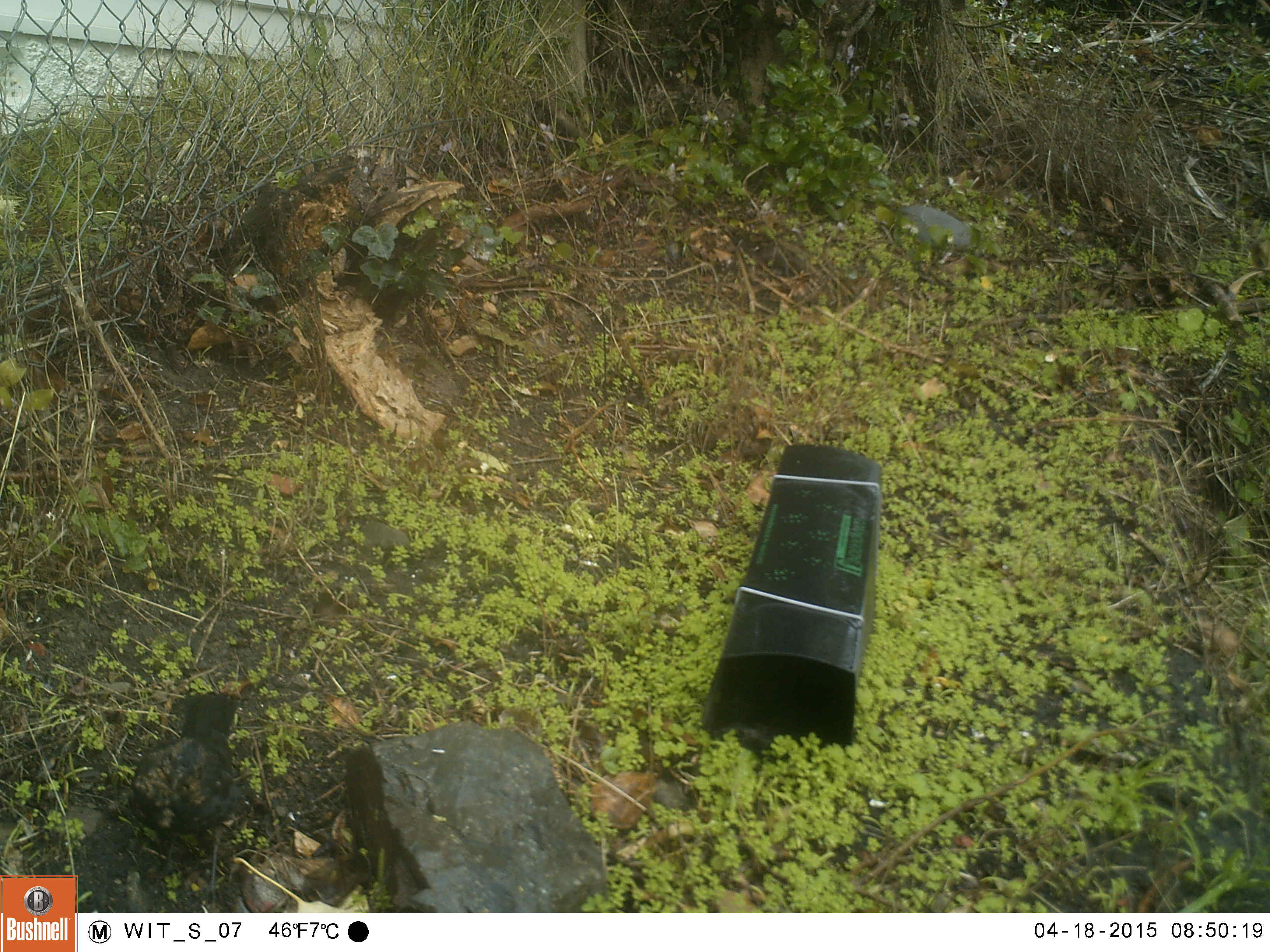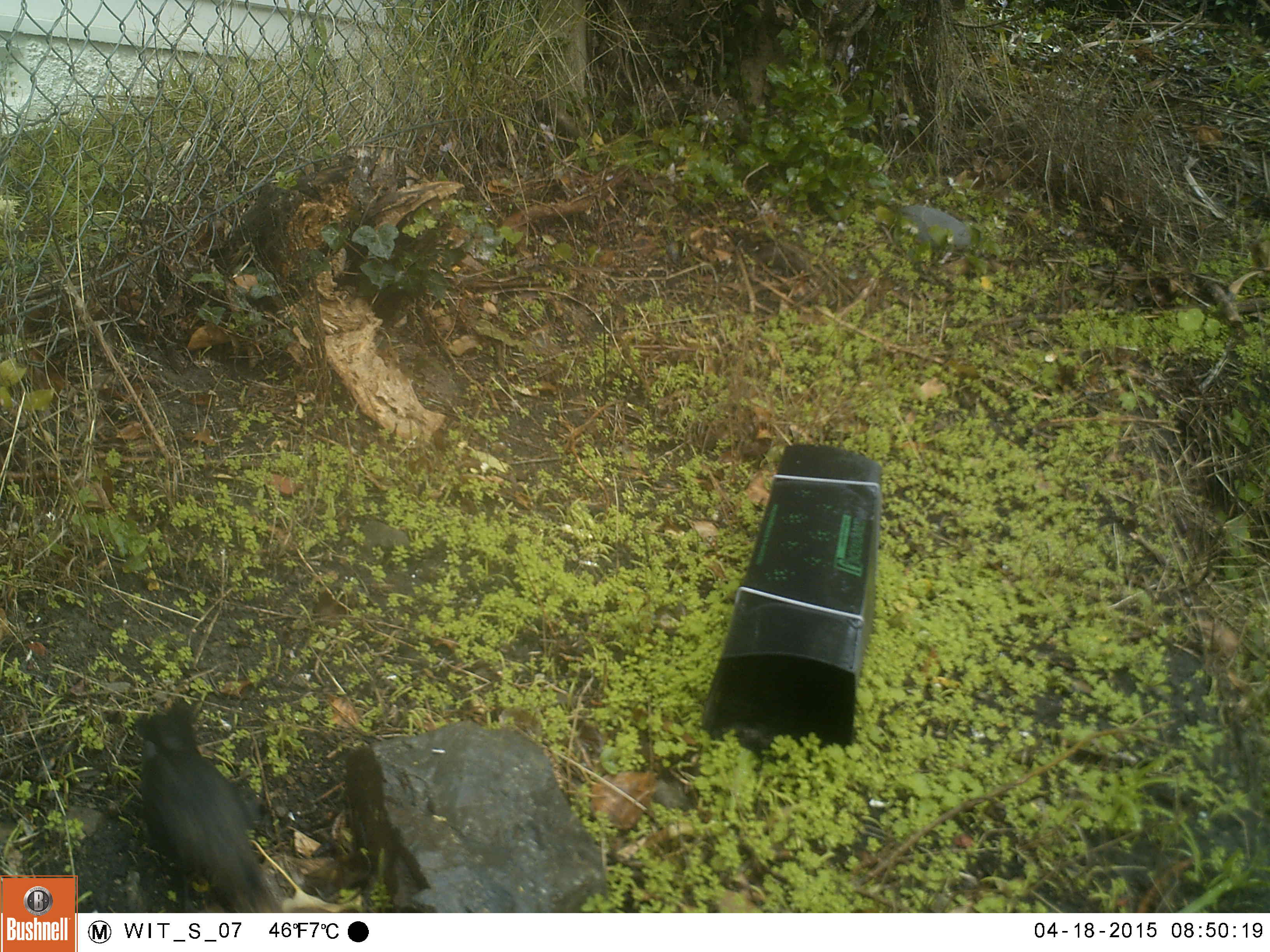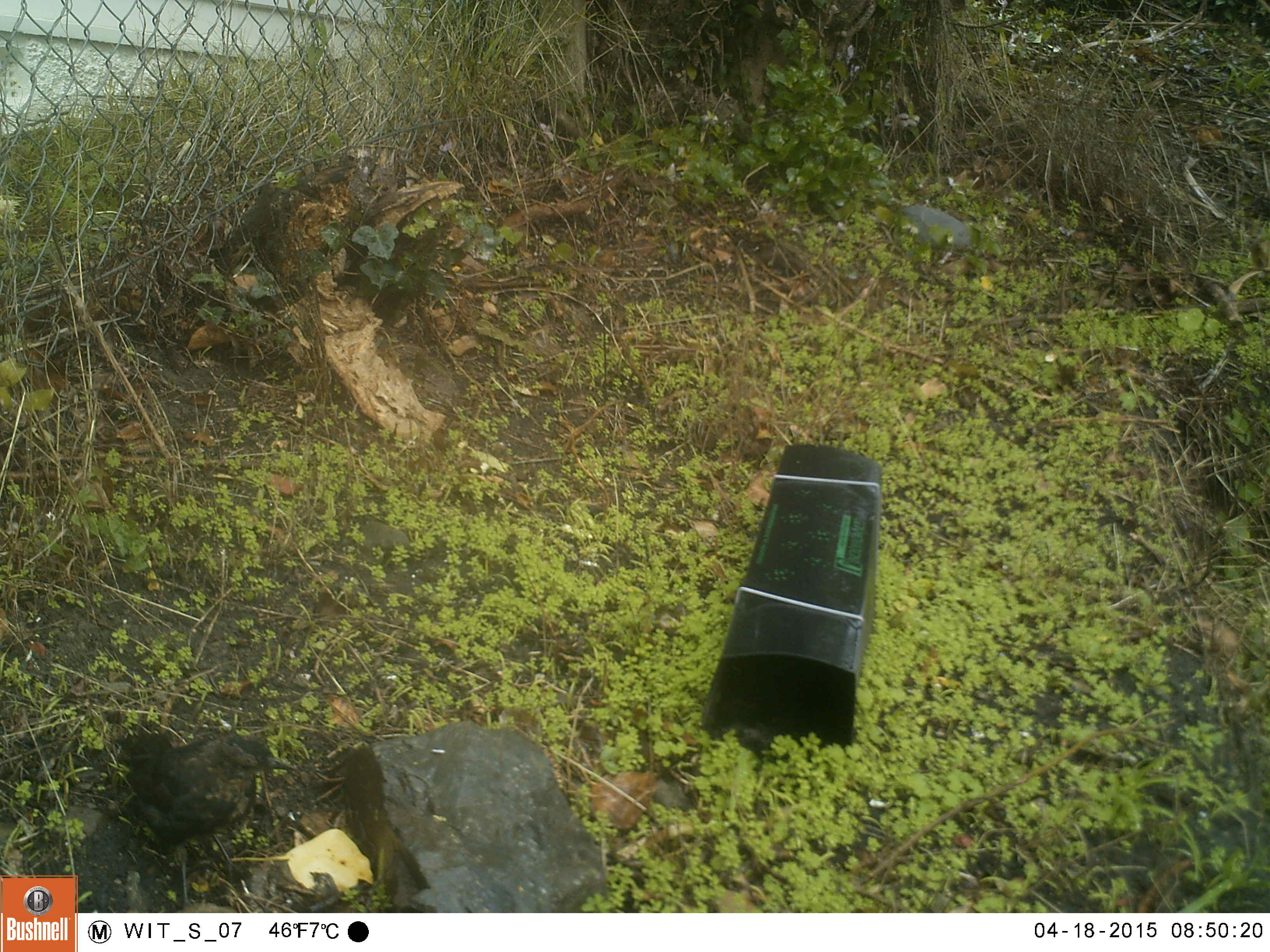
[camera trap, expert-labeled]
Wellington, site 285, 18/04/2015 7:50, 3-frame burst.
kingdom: Animalia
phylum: Chordata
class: Aves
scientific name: Aves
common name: bird